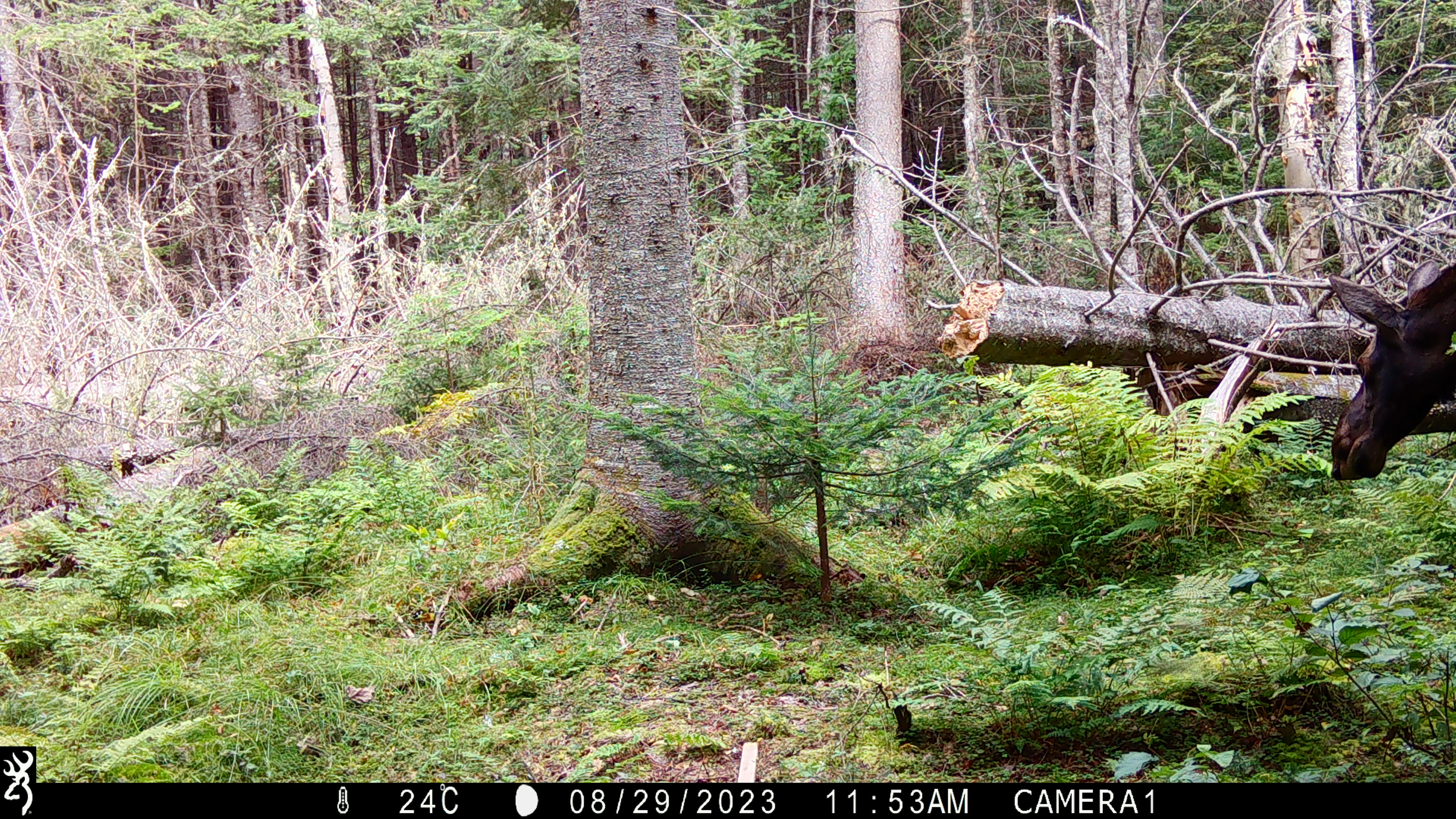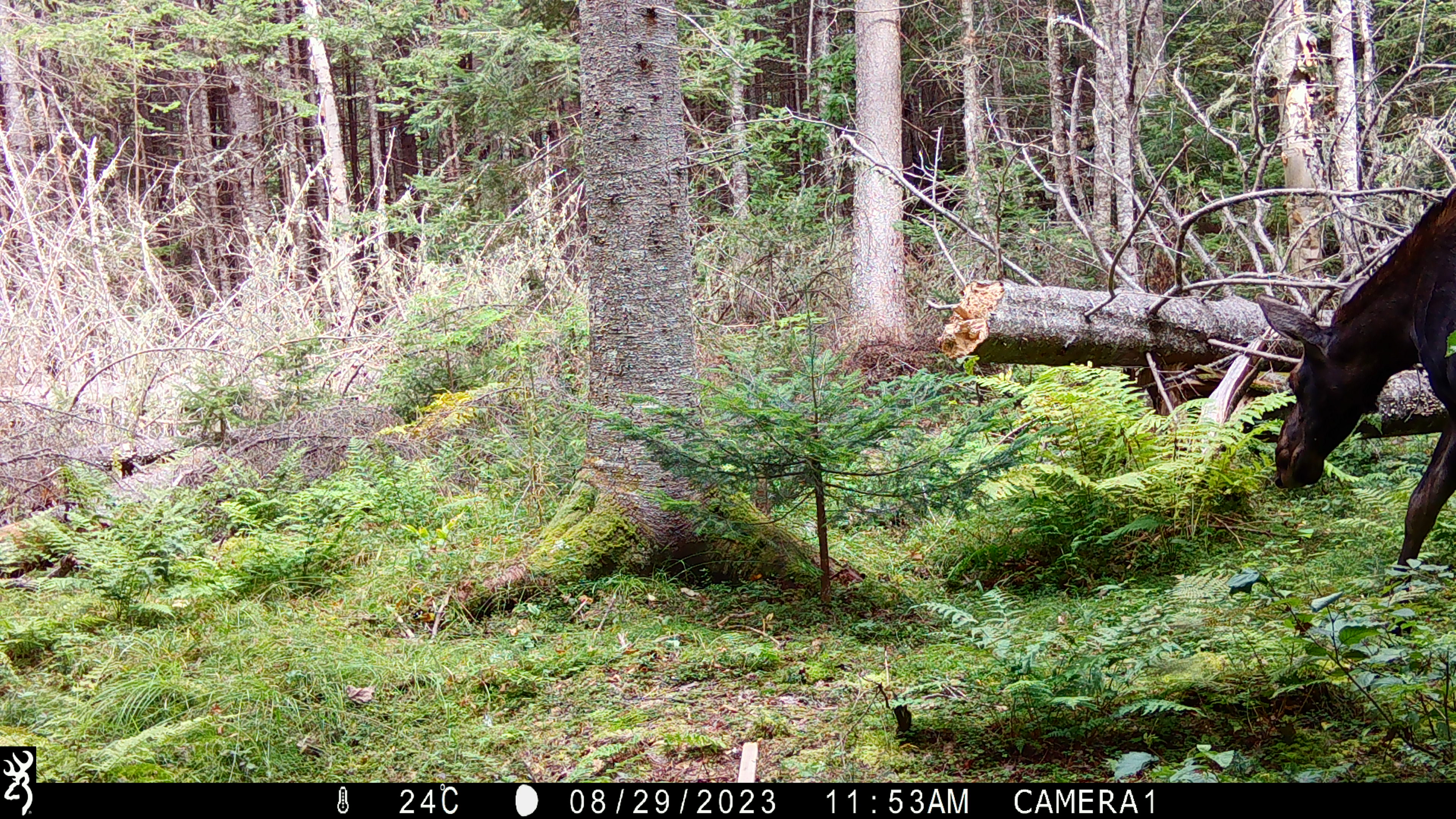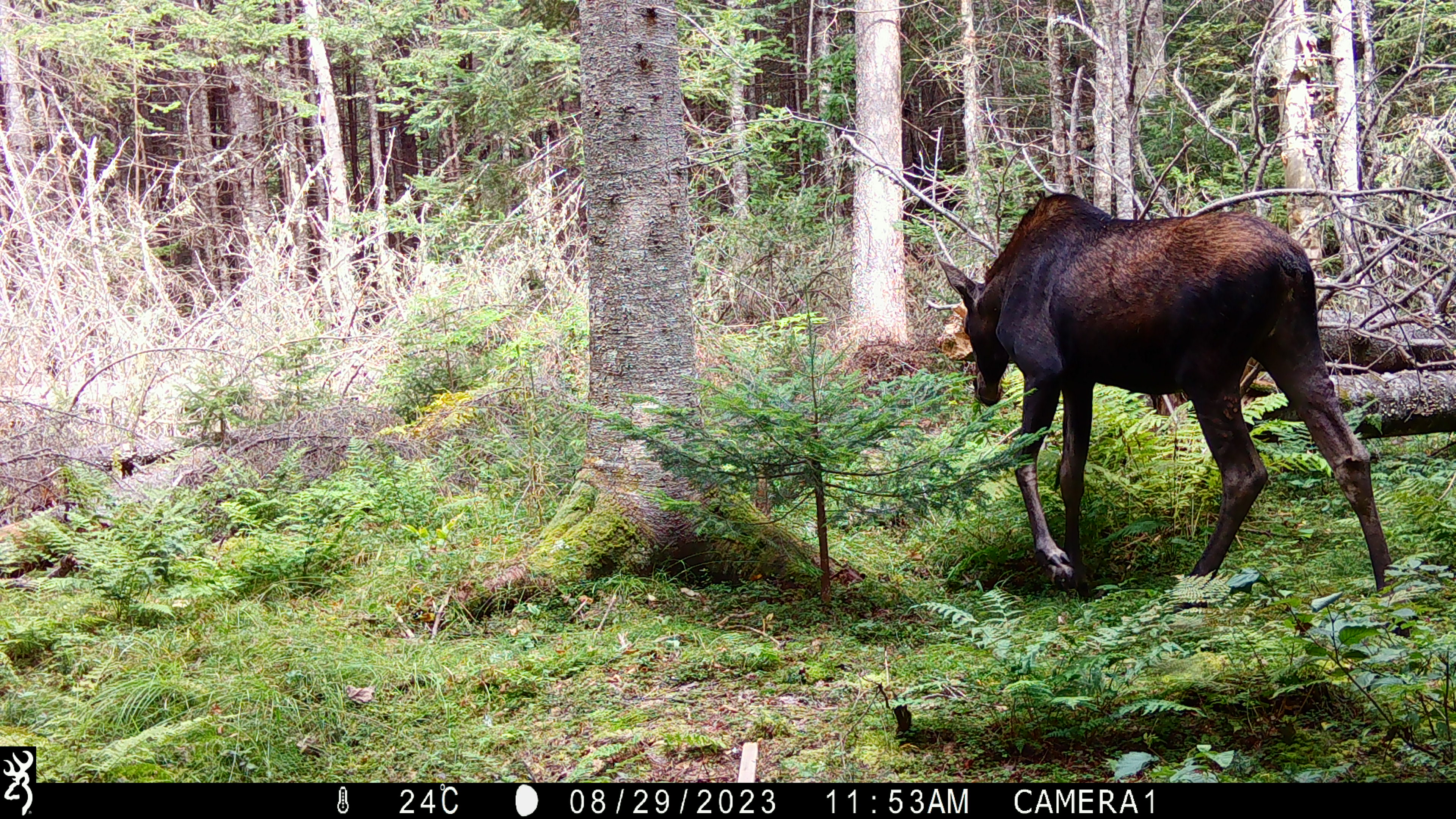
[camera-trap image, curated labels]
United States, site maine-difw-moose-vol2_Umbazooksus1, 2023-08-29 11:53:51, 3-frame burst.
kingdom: Animalia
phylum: Chordata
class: Mammalia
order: Artiodactyla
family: Cervidae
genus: Alces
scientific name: Alces alces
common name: moose